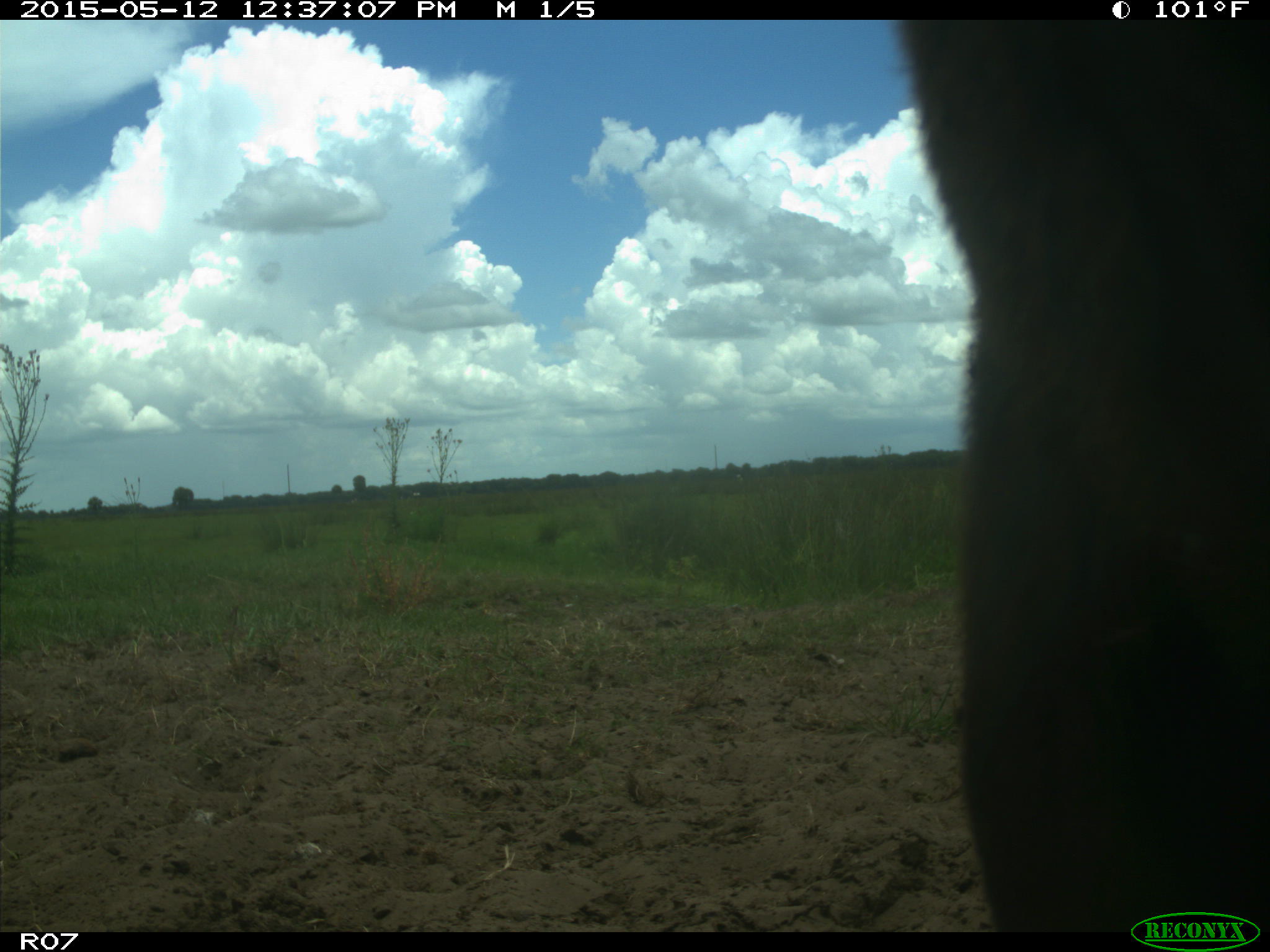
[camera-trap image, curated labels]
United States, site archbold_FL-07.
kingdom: Animalia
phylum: Chordata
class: Mammalia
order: Artiodactyla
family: Bovidae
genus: Bos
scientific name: Bos taurus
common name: domestic cow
Bos taurus (domestic cow).